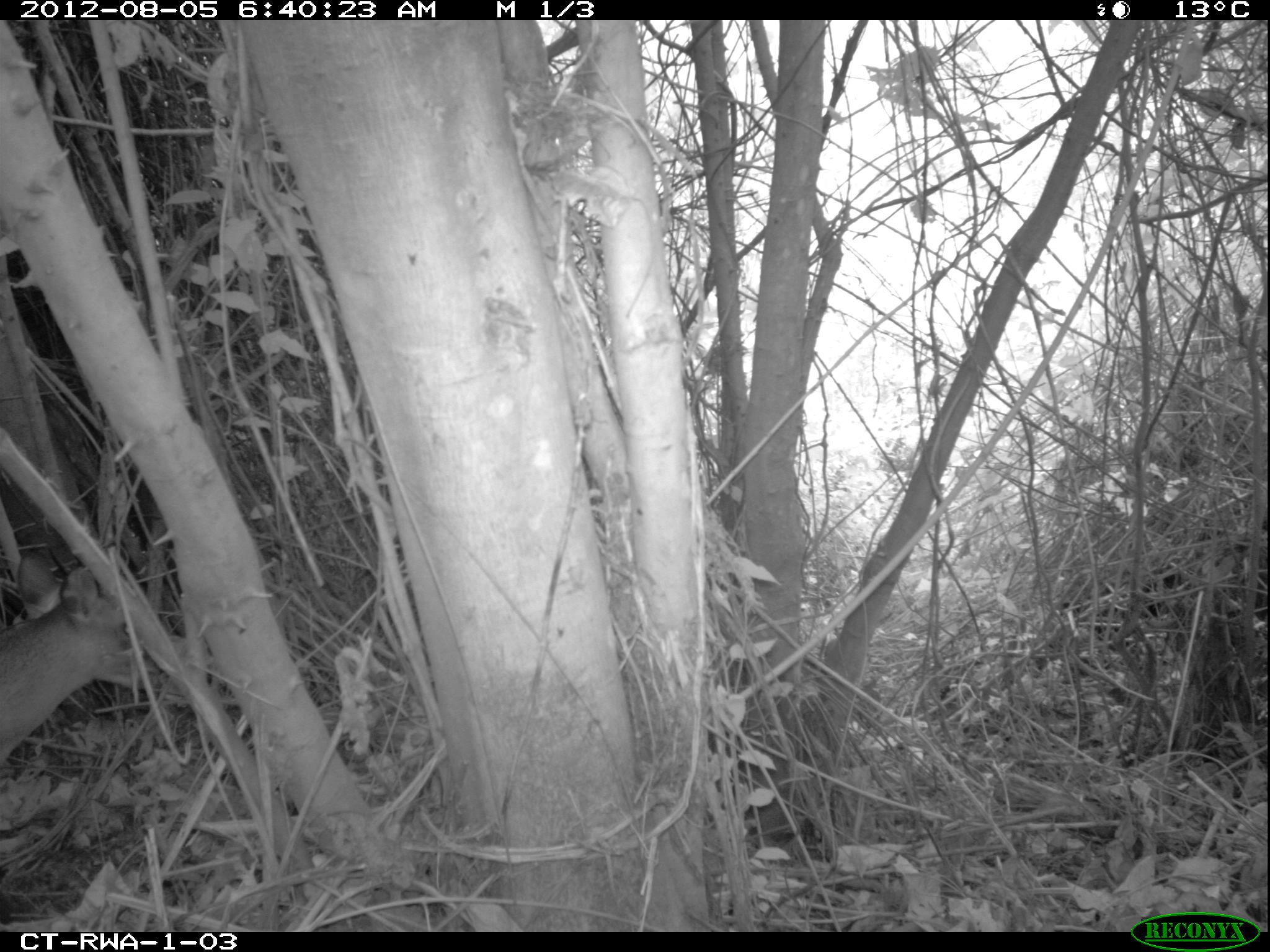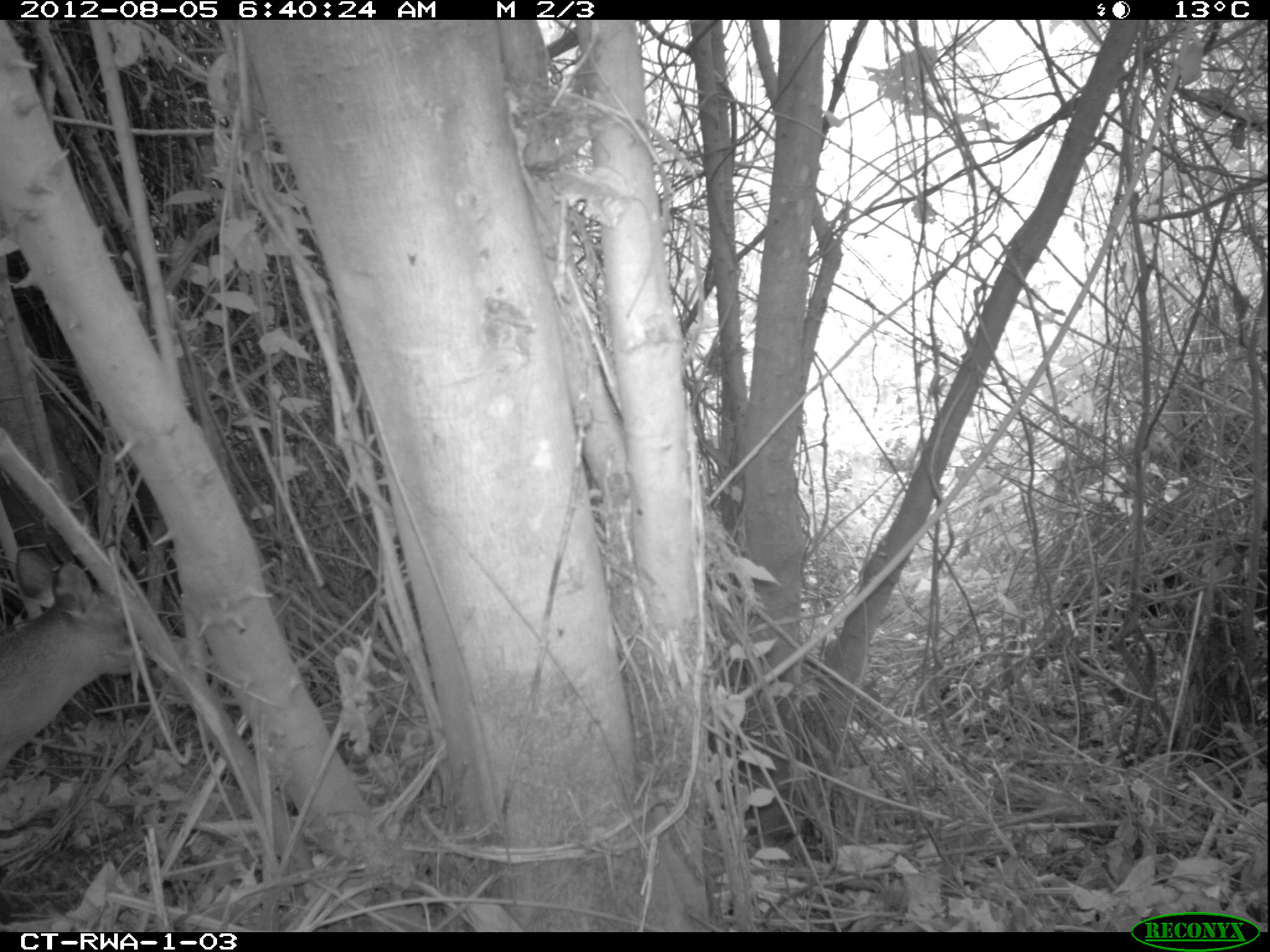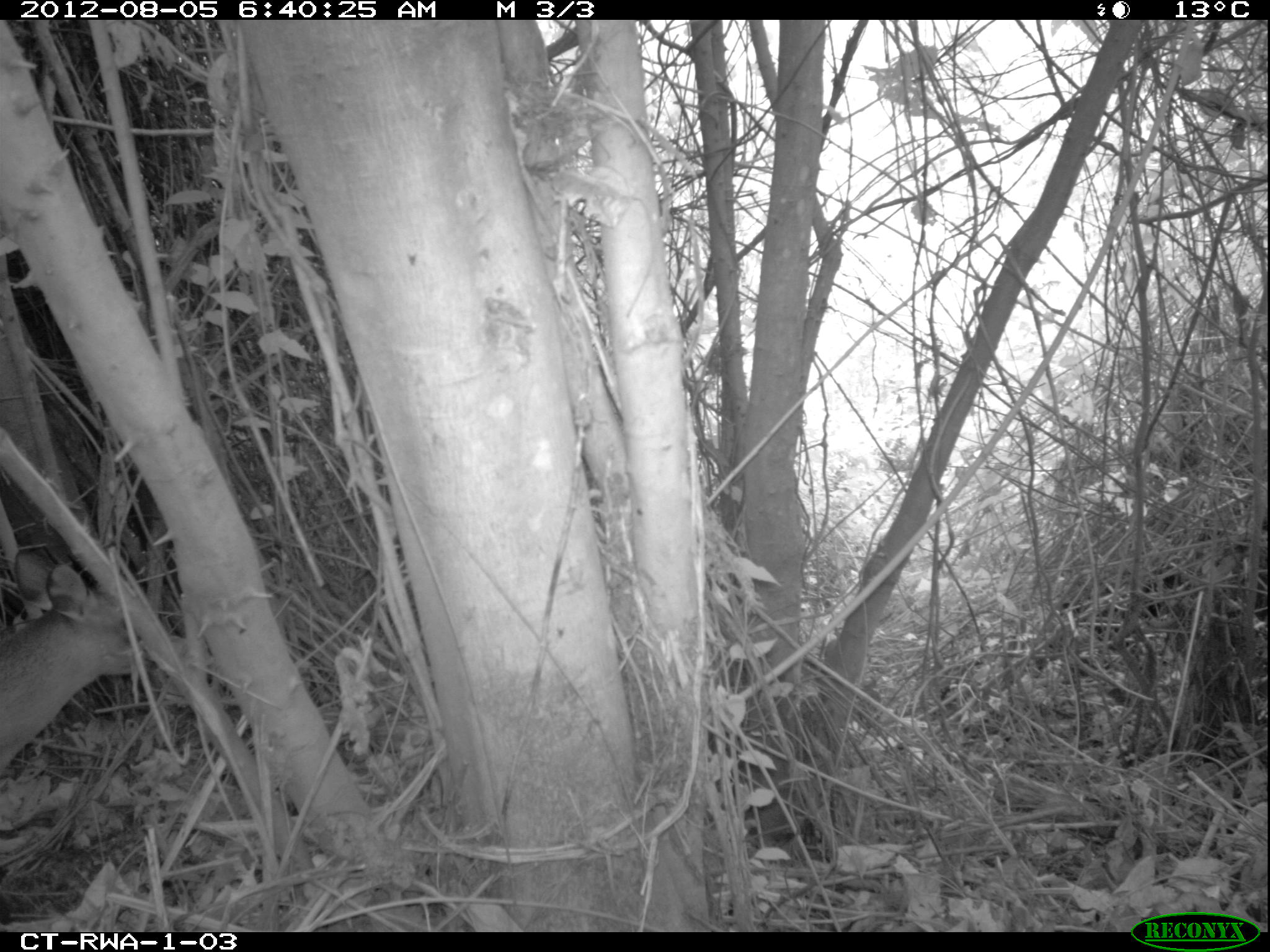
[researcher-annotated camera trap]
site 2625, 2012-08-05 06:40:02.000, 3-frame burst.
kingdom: Animalia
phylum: Chordata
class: Mammalia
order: Artiodactyla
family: Bovidae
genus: Cephalophus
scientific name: Cephalophus nigrifrons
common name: black-fronted duiker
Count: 1.